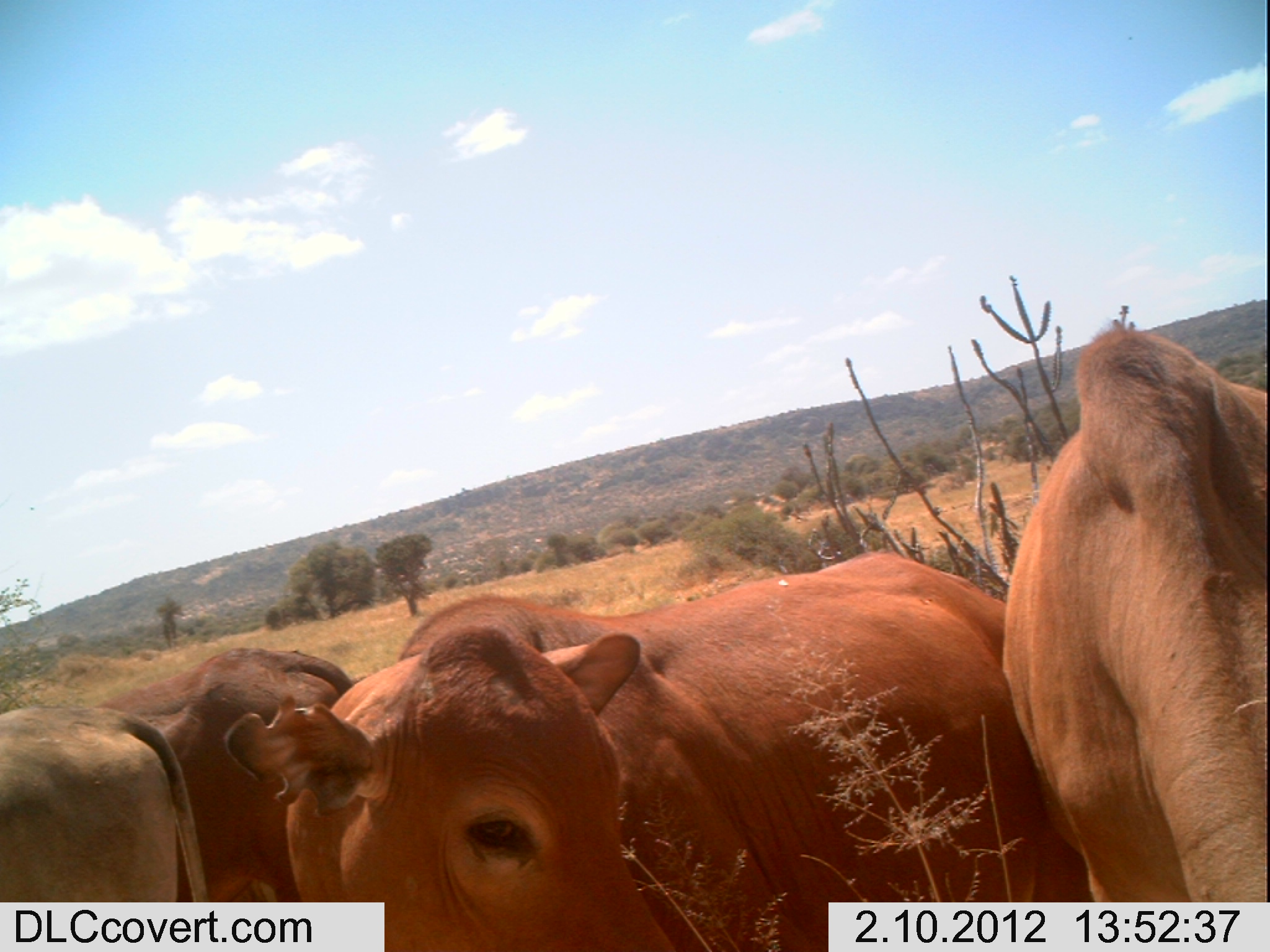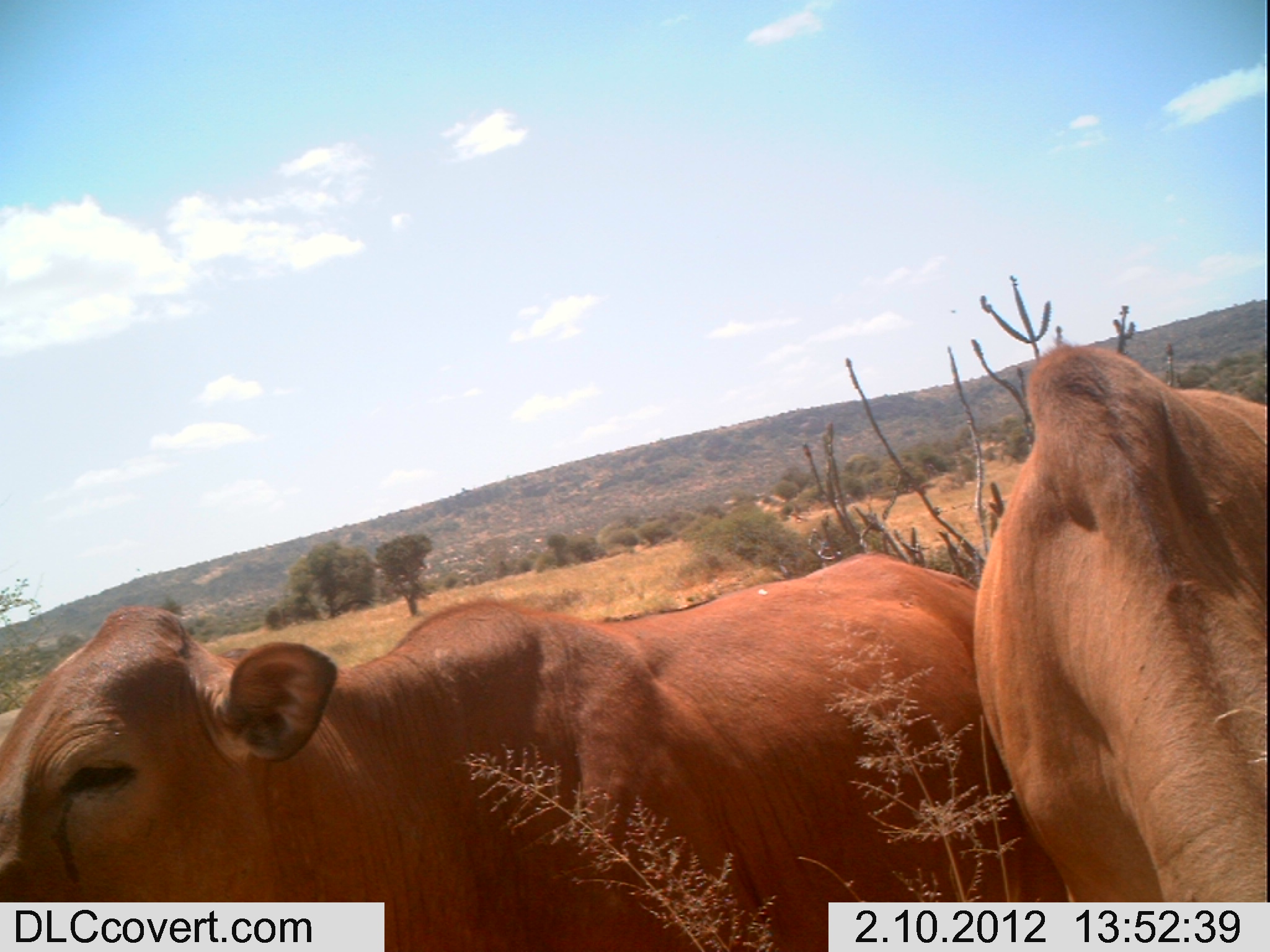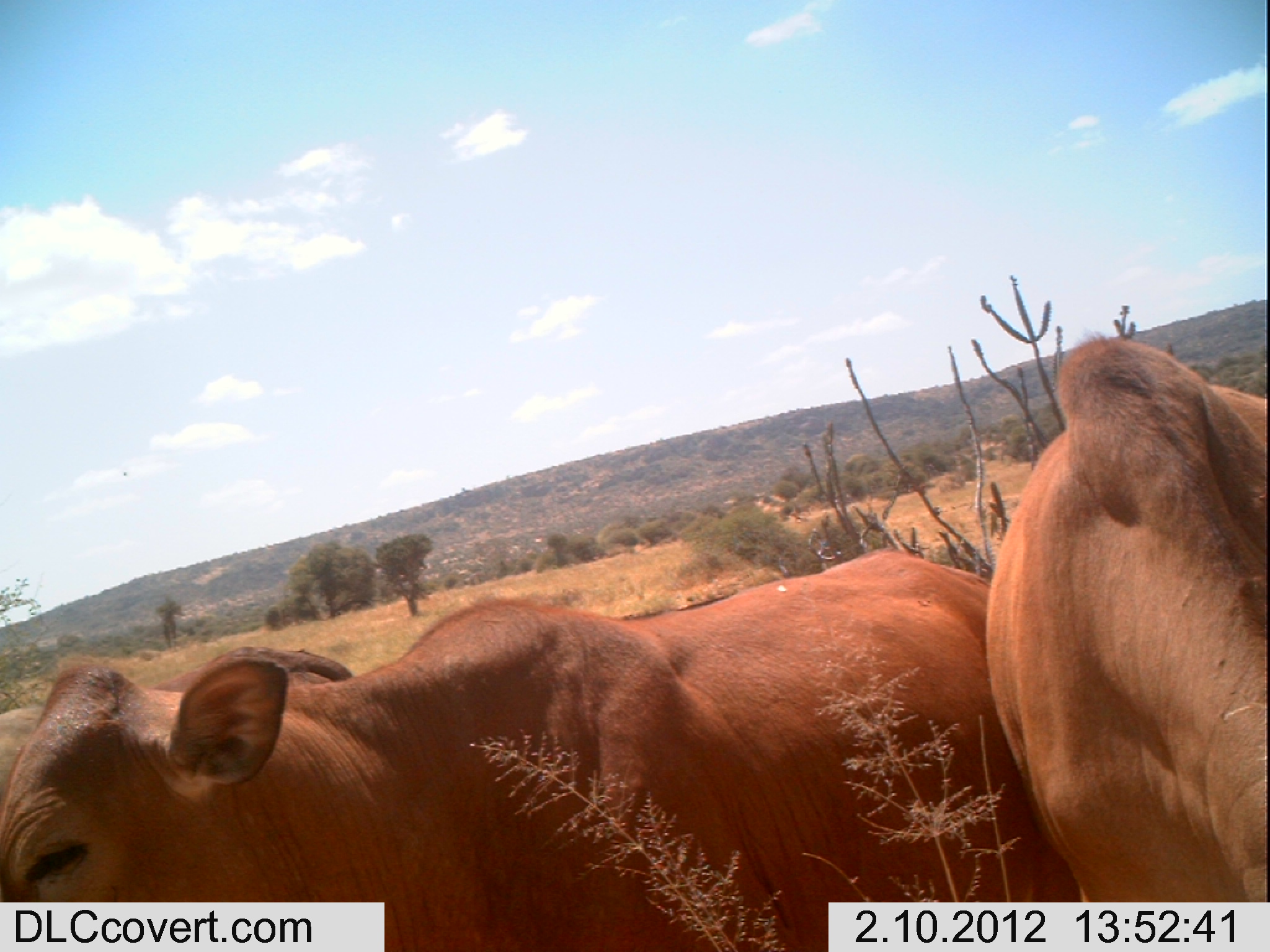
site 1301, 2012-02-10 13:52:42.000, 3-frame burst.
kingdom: Animalia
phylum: Chordata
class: Mammalia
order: Artiodactyla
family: Bovidae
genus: Bos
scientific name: Bos taurus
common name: domestic cattle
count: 4